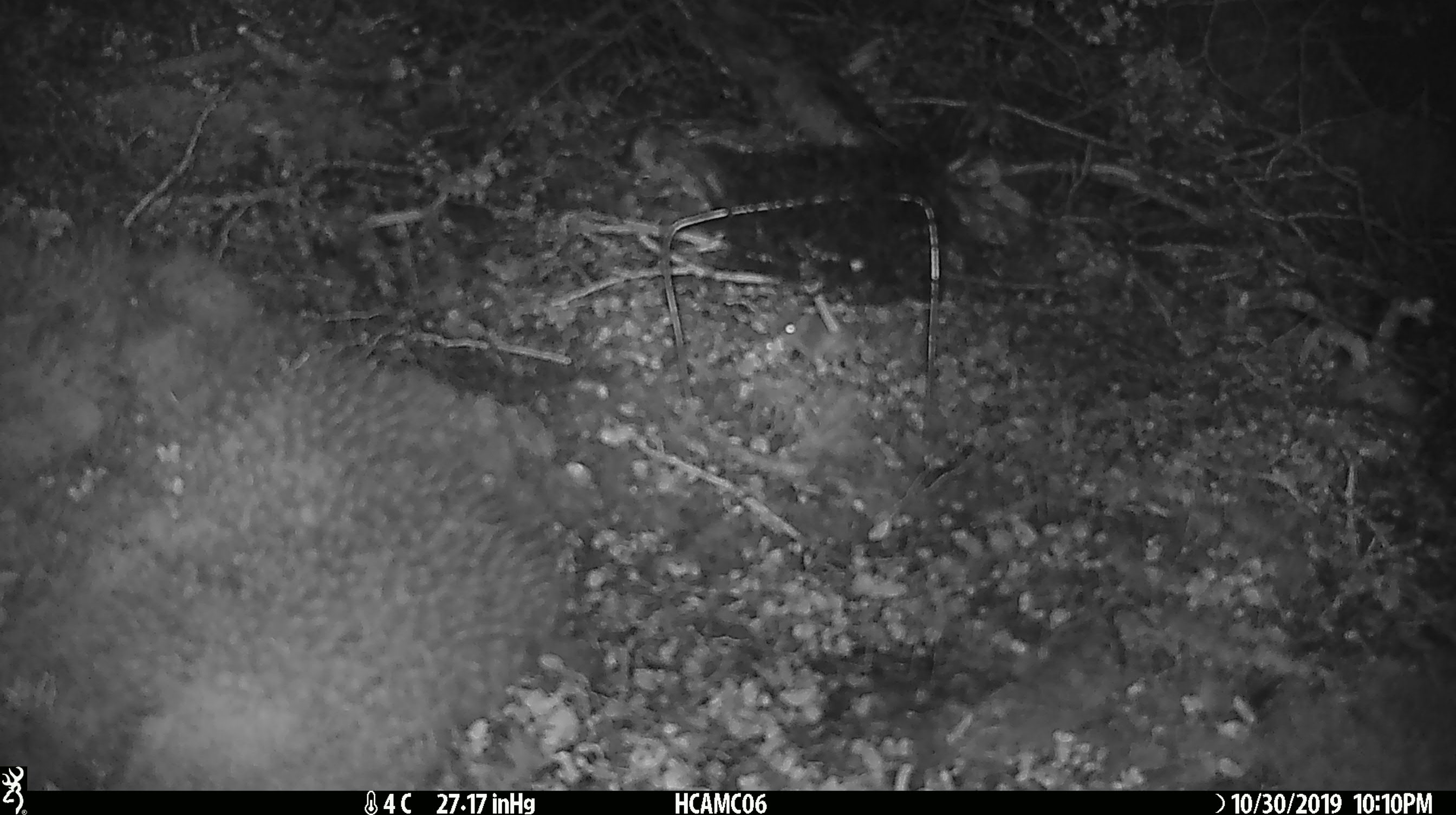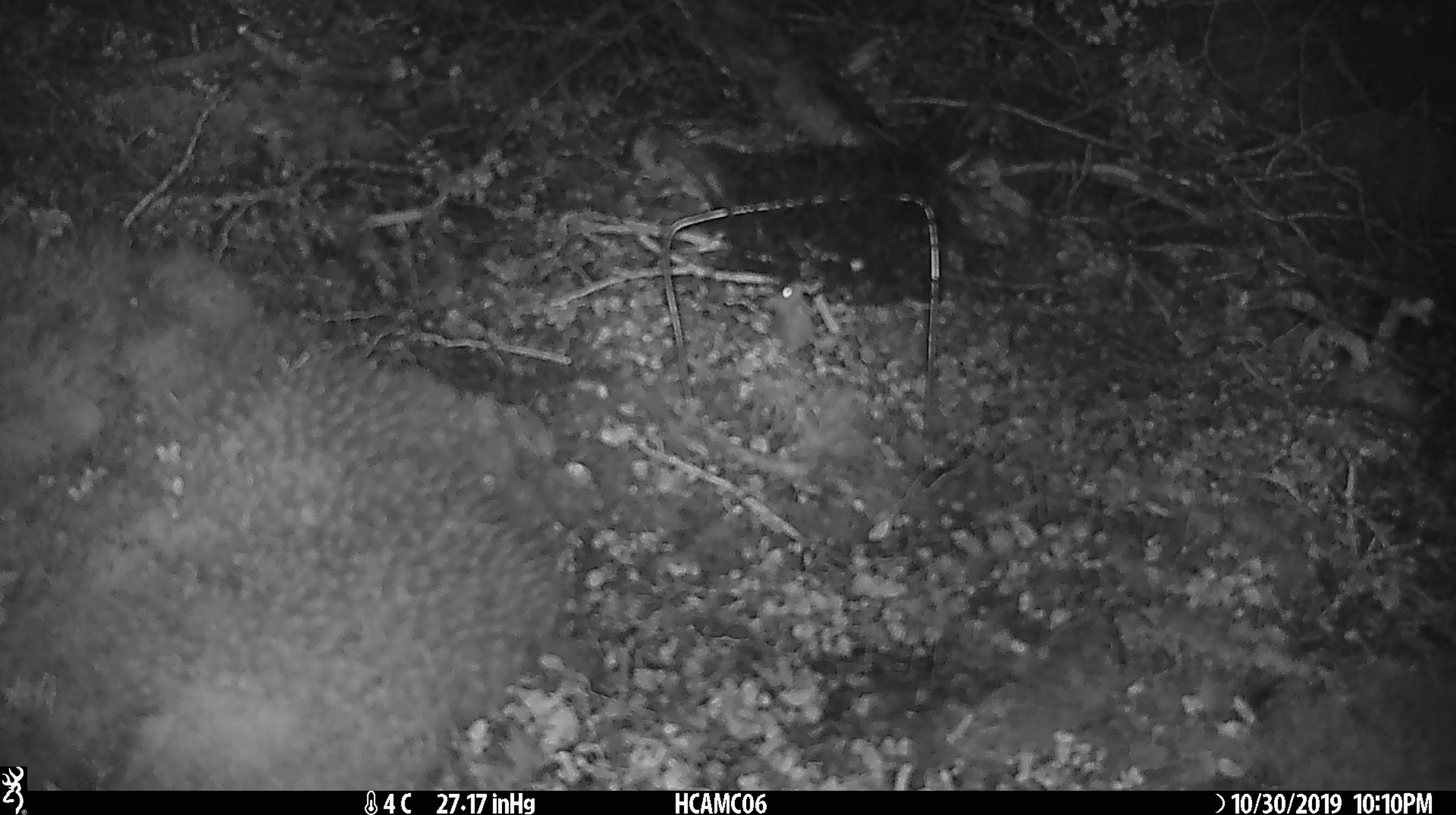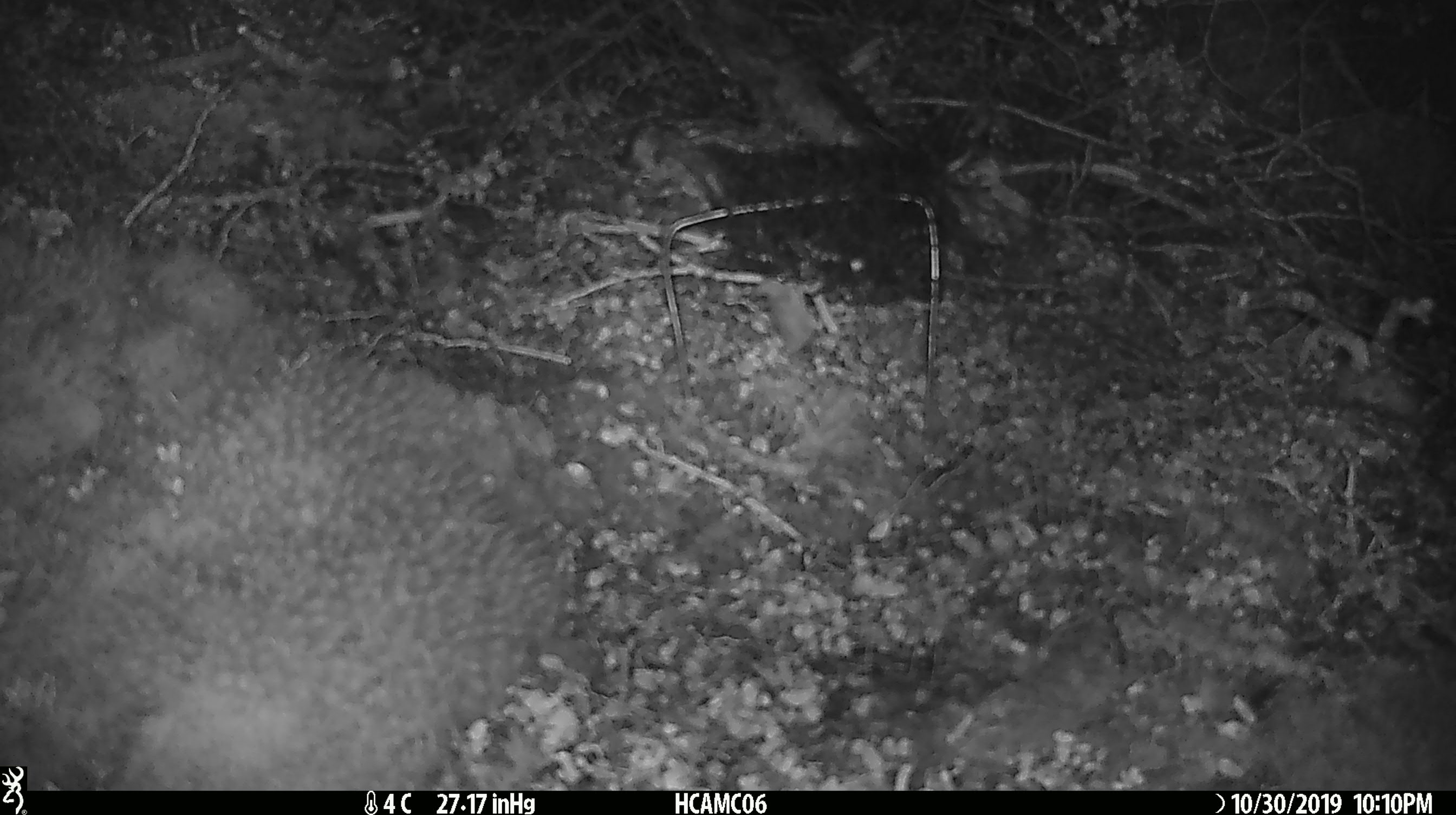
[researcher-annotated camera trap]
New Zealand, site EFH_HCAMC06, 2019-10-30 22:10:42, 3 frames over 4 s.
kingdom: Animalia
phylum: Chordata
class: Mammalia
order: Rodentia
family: Muridae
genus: Mus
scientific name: Mus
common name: mouse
Mouse (Mus).